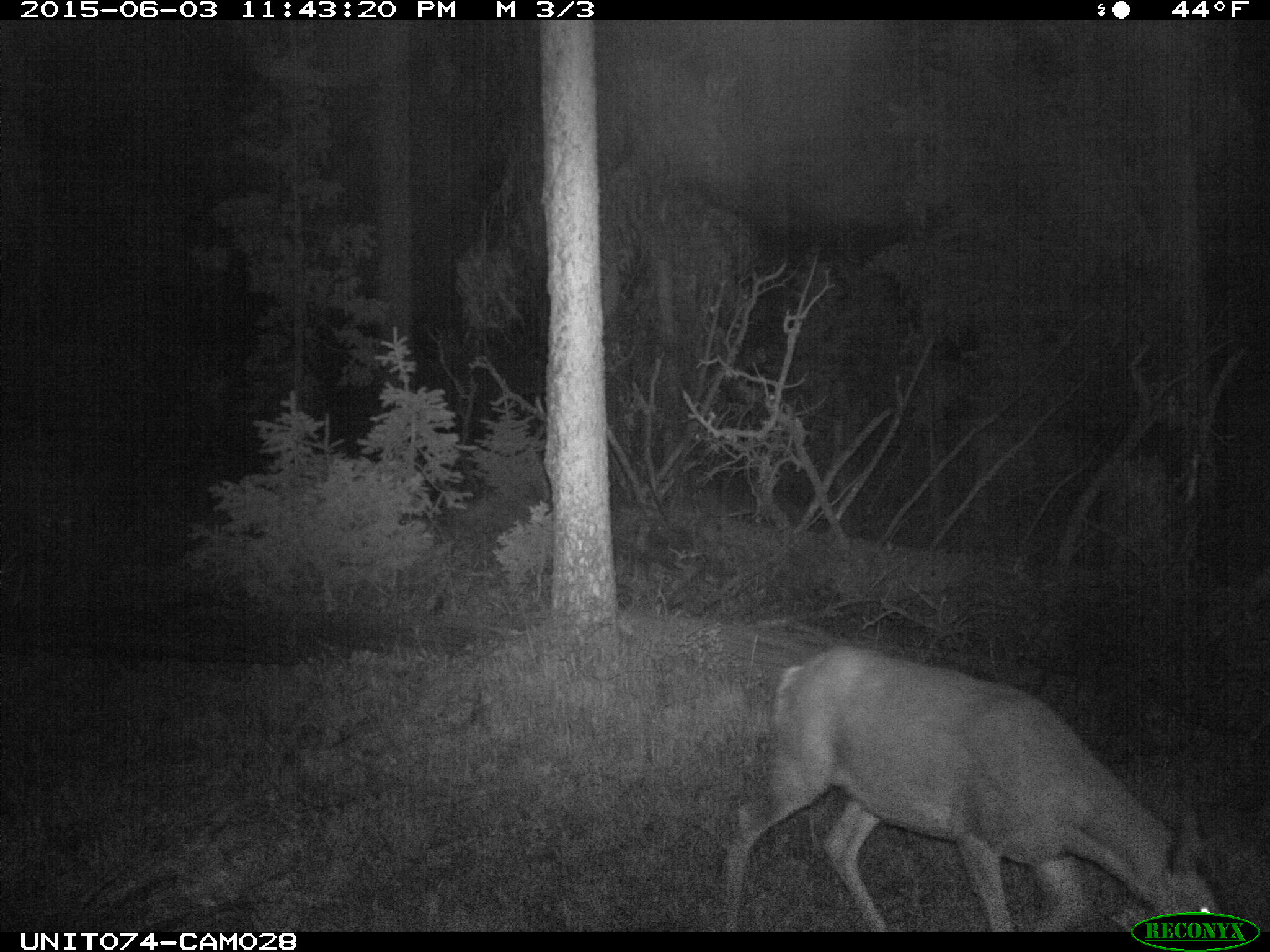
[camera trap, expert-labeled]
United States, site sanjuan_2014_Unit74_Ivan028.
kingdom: Animalia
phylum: Chordata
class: Mammalia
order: Artiodactyla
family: Cervidae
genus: Odocoileus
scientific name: Odocoileus hemionus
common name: mule deer